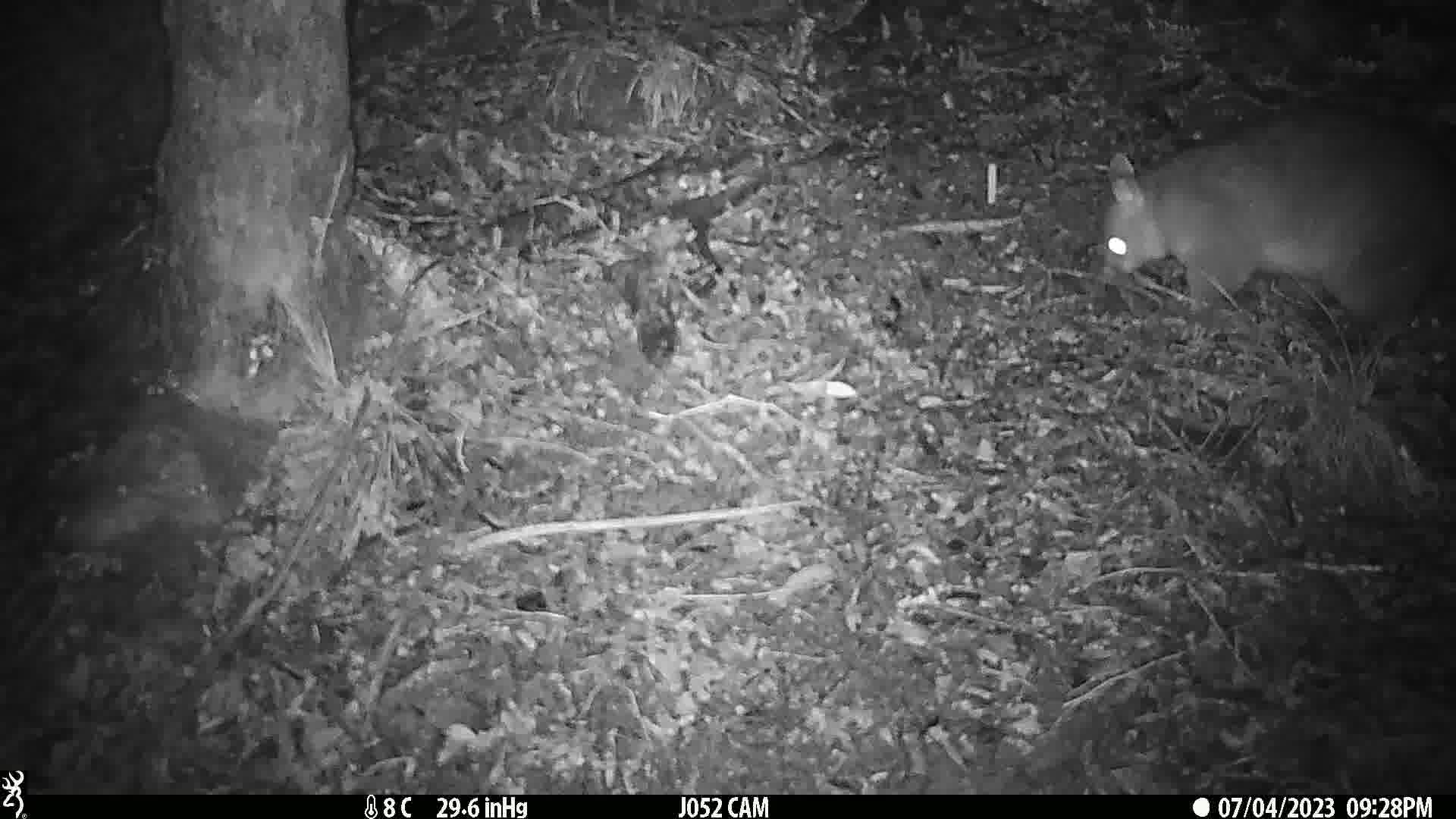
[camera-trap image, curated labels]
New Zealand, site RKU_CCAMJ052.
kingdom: Animalia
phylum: Chordata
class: Mammalia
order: Diprotodontia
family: Phalangeridae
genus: Trichosurus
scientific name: Trichosurus vulpecula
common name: common brushtail possum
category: possum